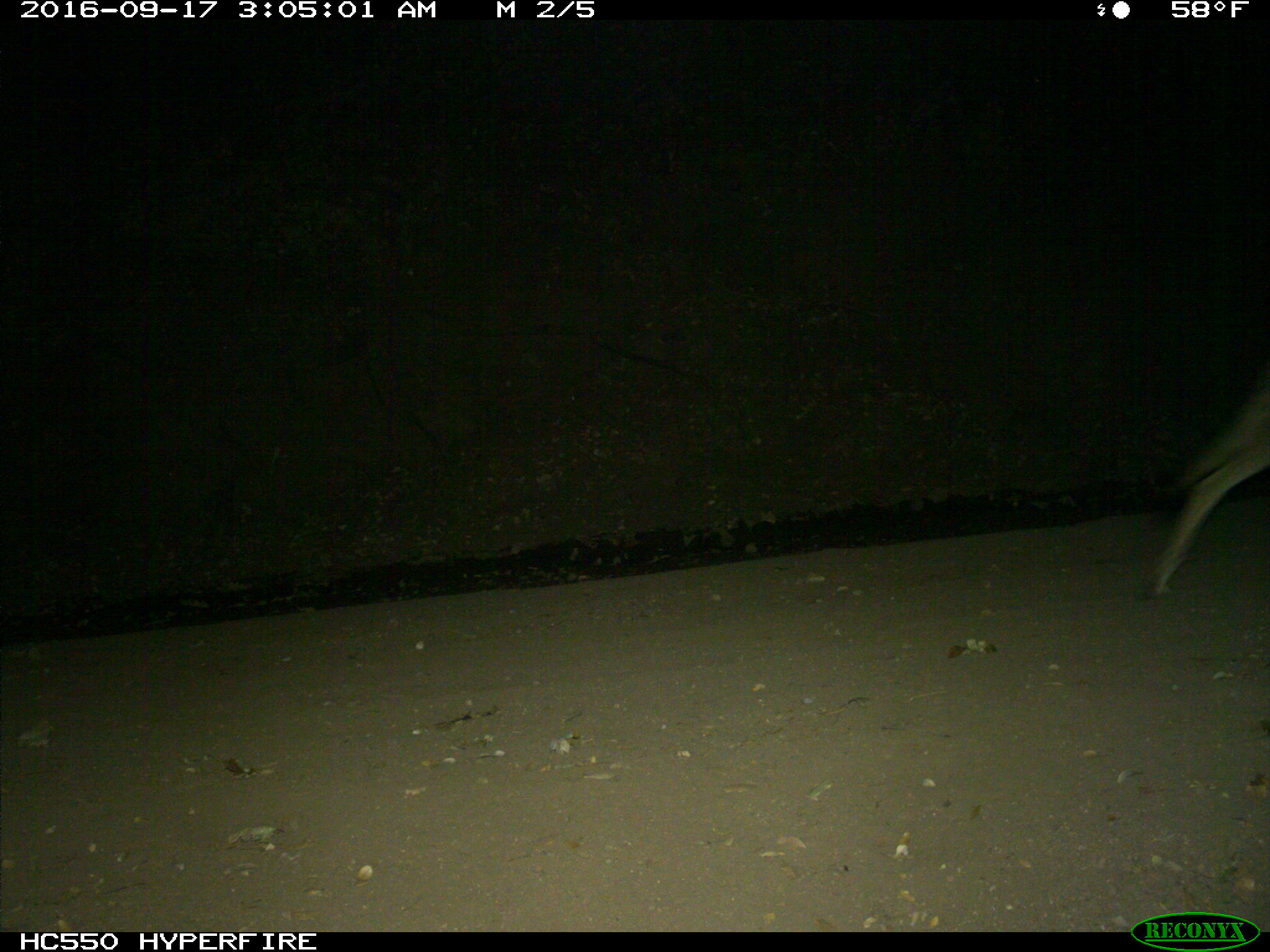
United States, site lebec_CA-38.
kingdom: Animalia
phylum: Chordata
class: Mammalia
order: Carnivora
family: Canidae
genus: Canis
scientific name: Canis latrans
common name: coyote